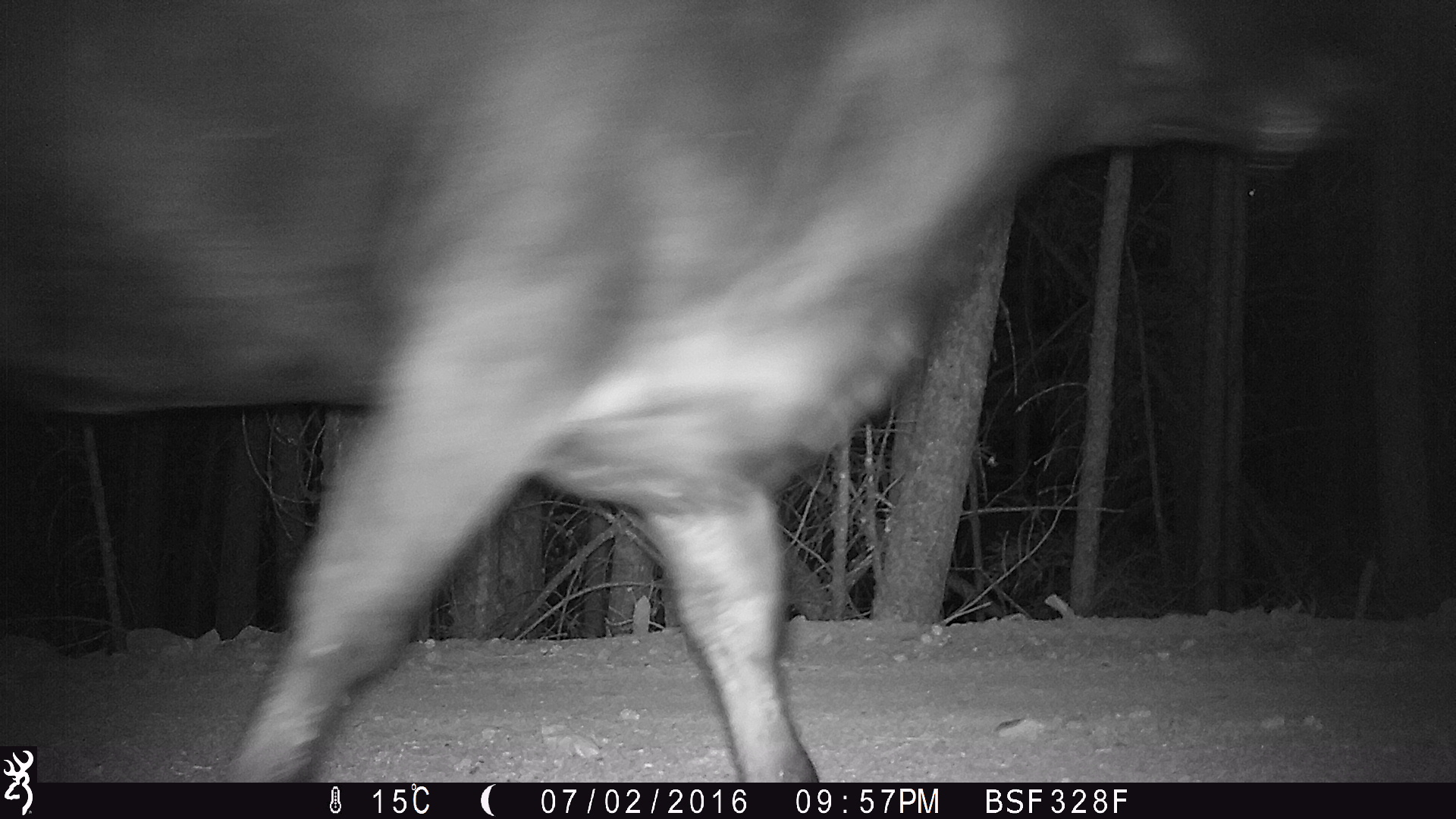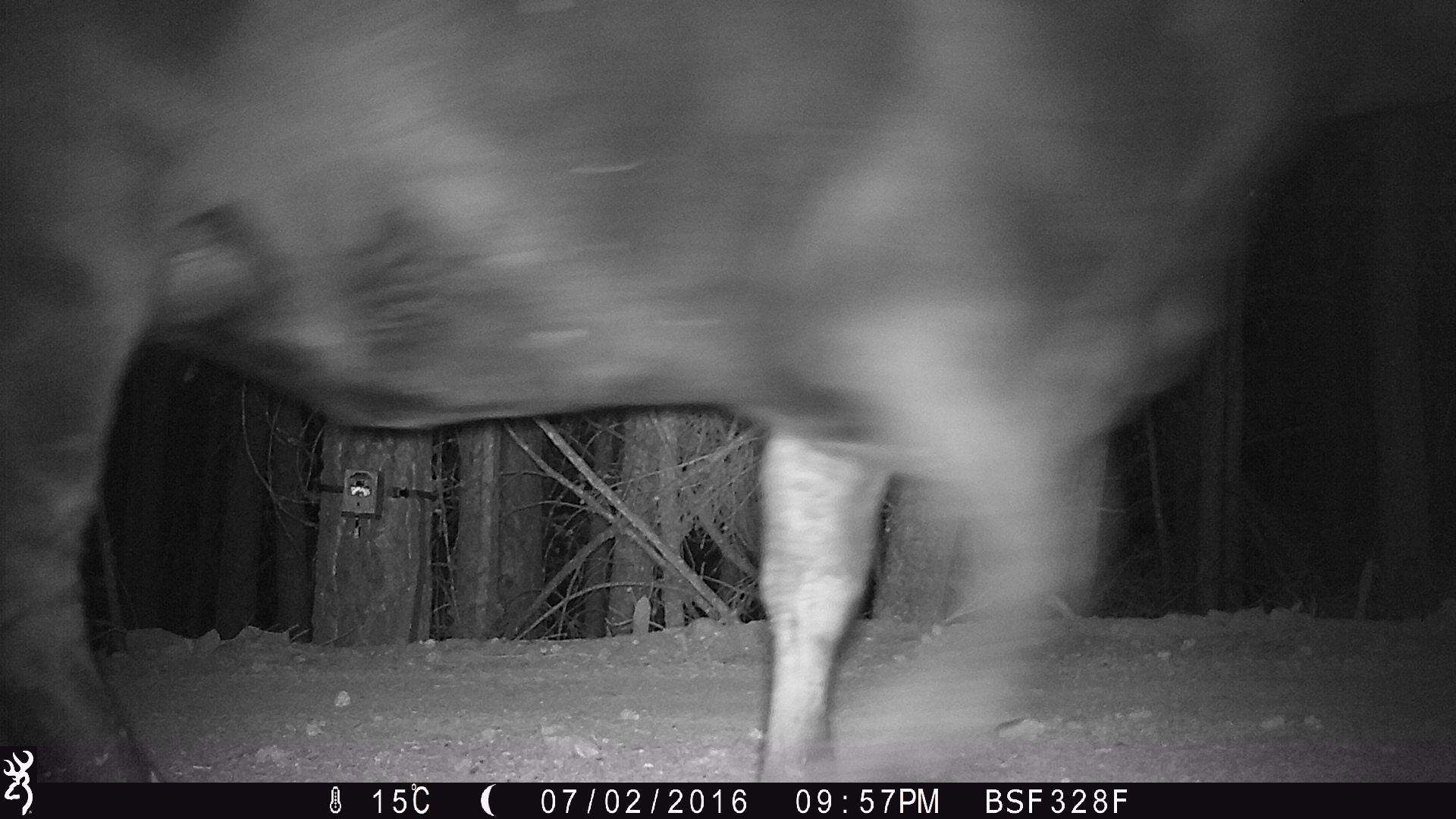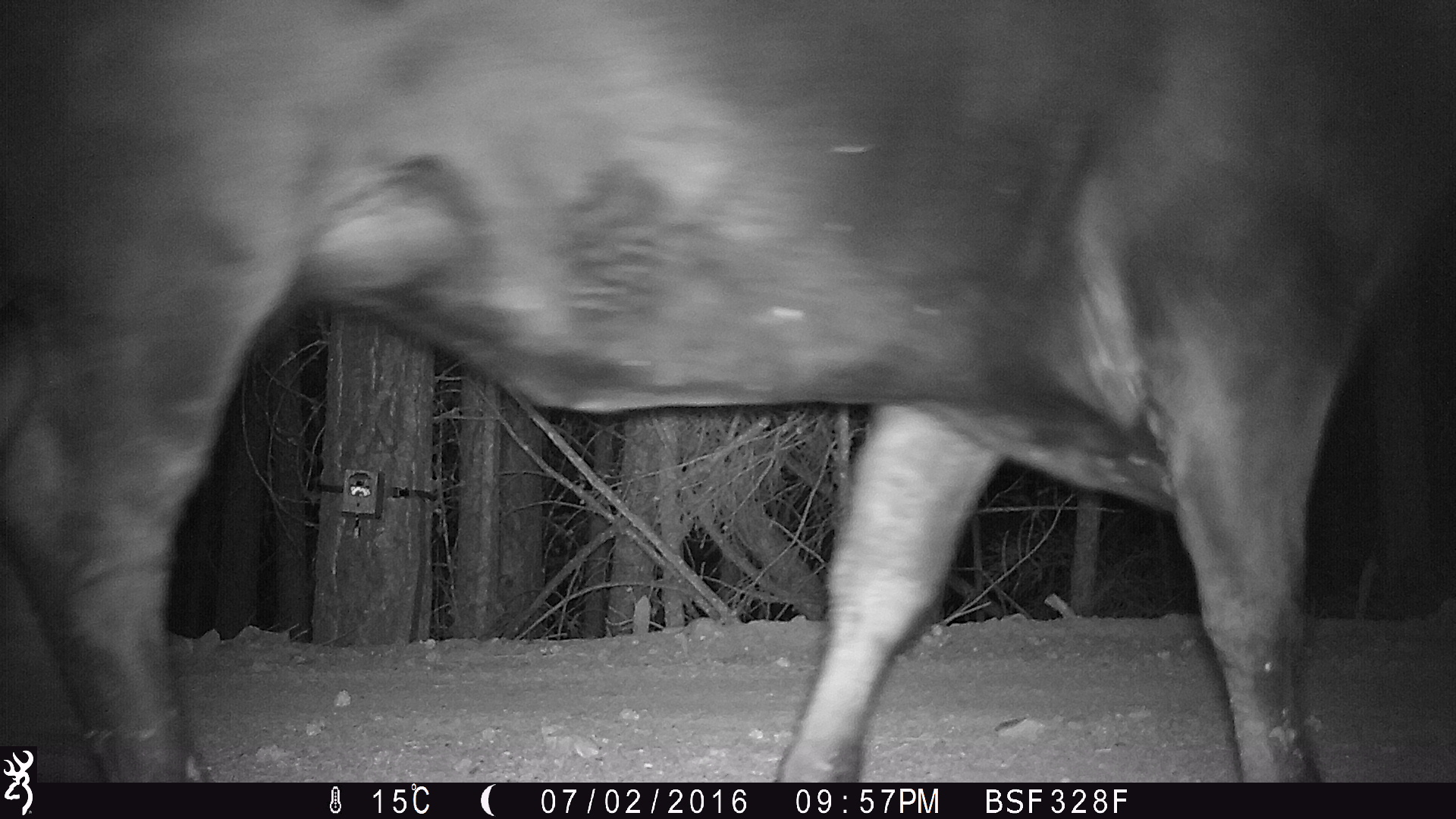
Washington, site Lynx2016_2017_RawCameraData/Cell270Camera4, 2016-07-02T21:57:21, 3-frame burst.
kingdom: Animalia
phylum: Chordata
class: Mammalia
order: Artiodactyla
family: Bovidae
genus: Bos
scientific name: Bos taurus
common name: domestic cattle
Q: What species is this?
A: Domestic cattle (Bos taurus).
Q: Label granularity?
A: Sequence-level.